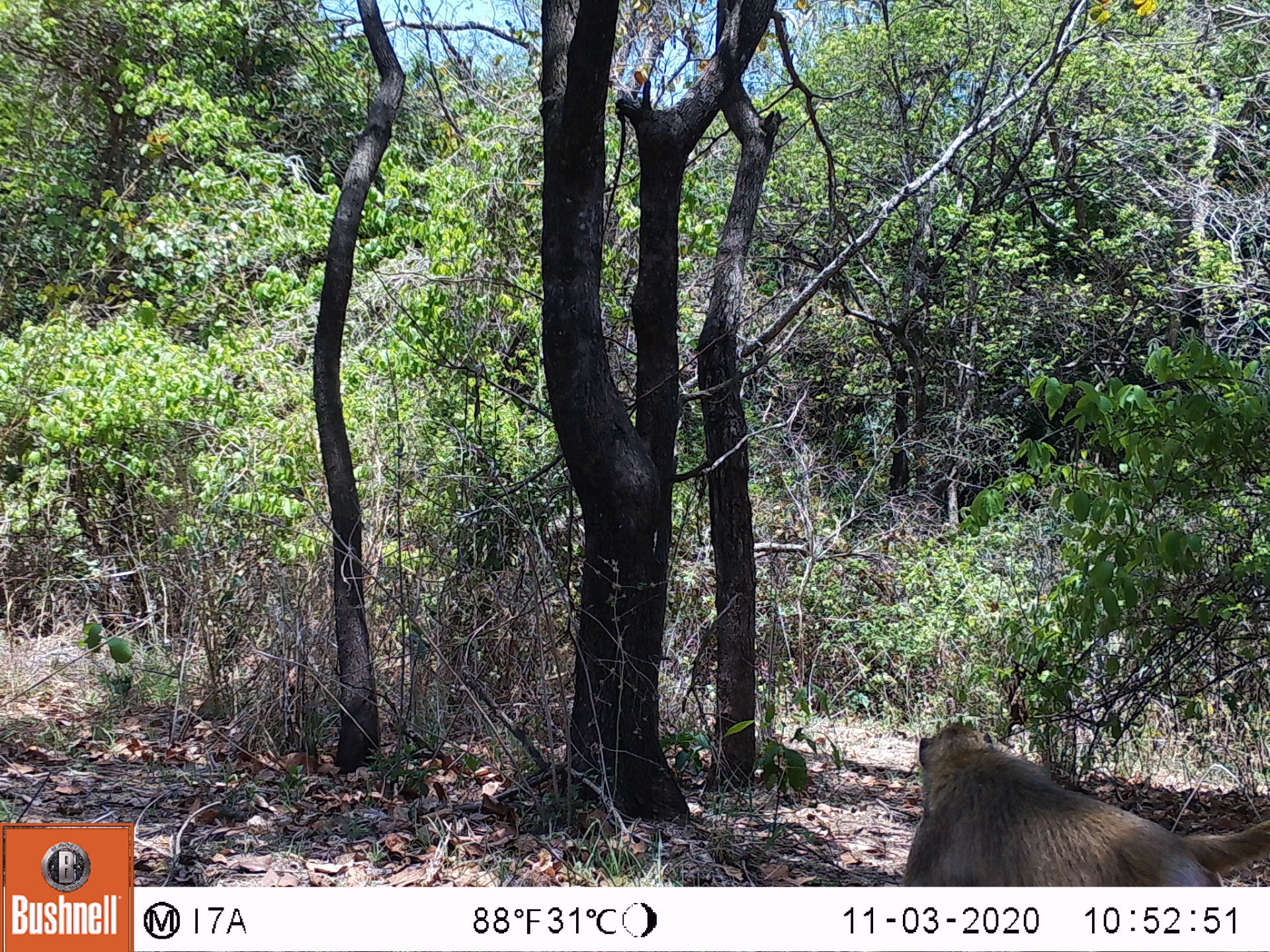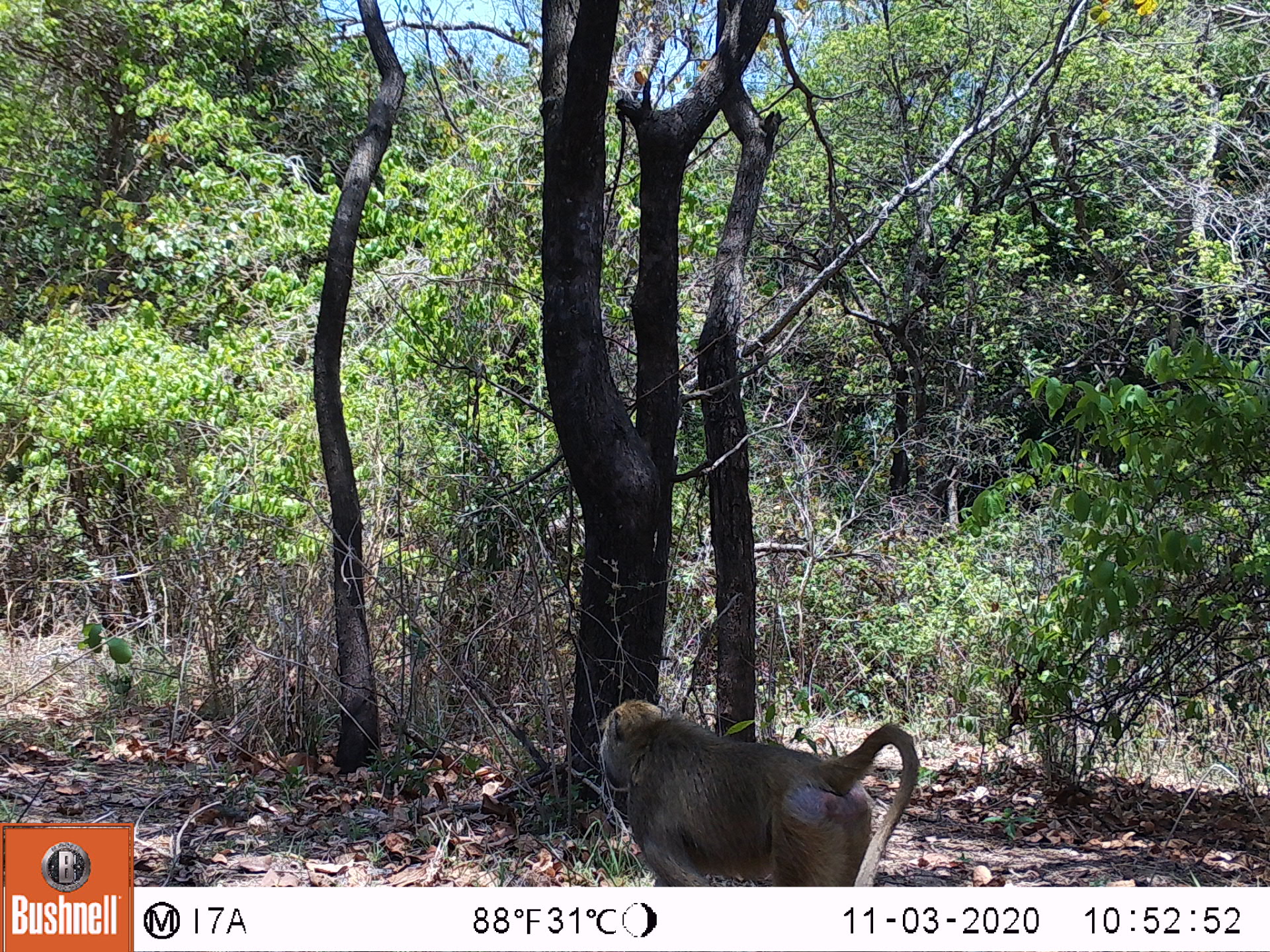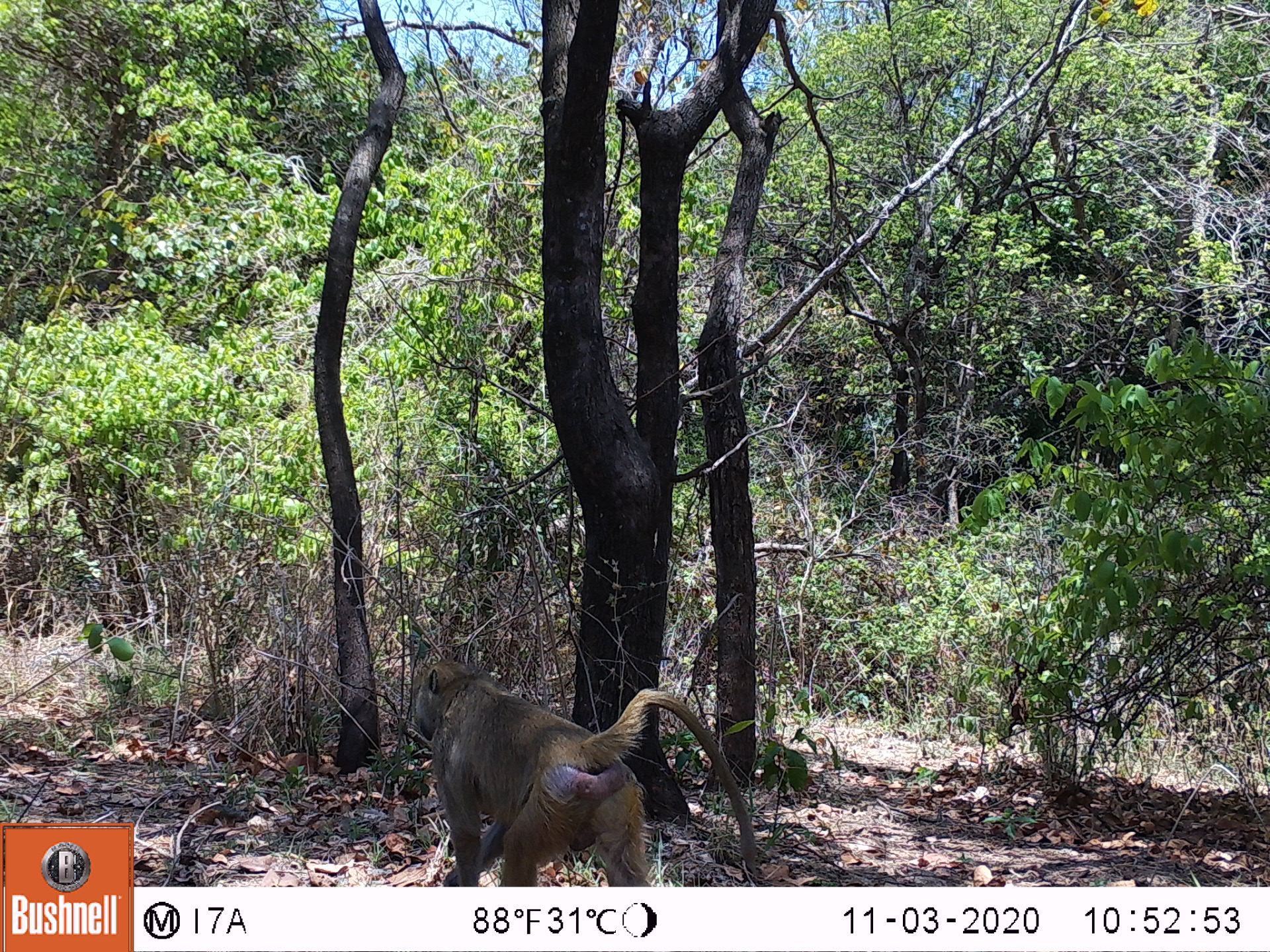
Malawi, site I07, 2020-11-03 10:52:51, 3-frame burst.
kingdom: Animalia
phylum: Chordata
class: Mammalia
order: Primates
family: Cercopithecidae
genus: Papio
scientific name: Papio cynocephalus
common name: yellow baboon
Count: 1.